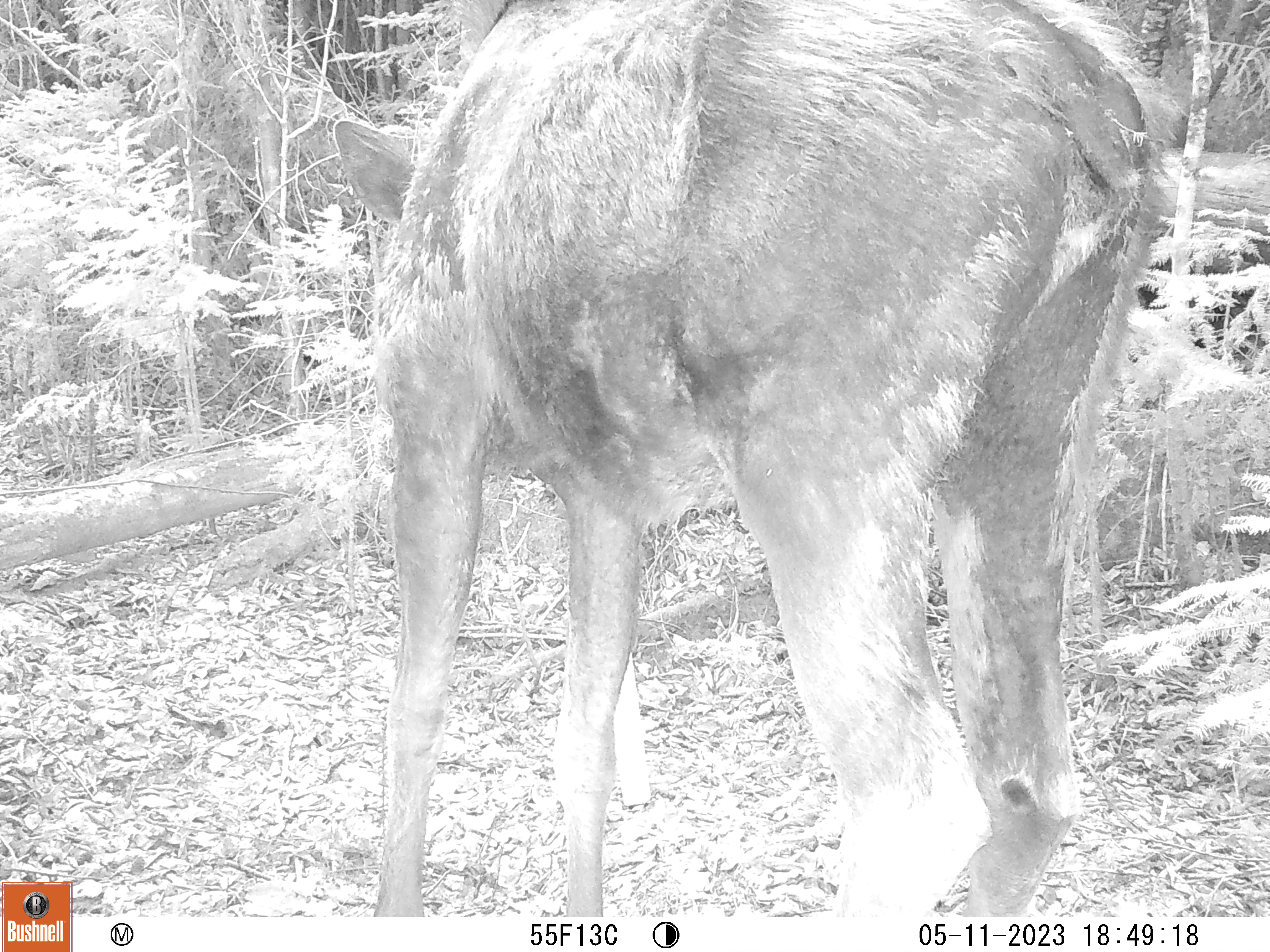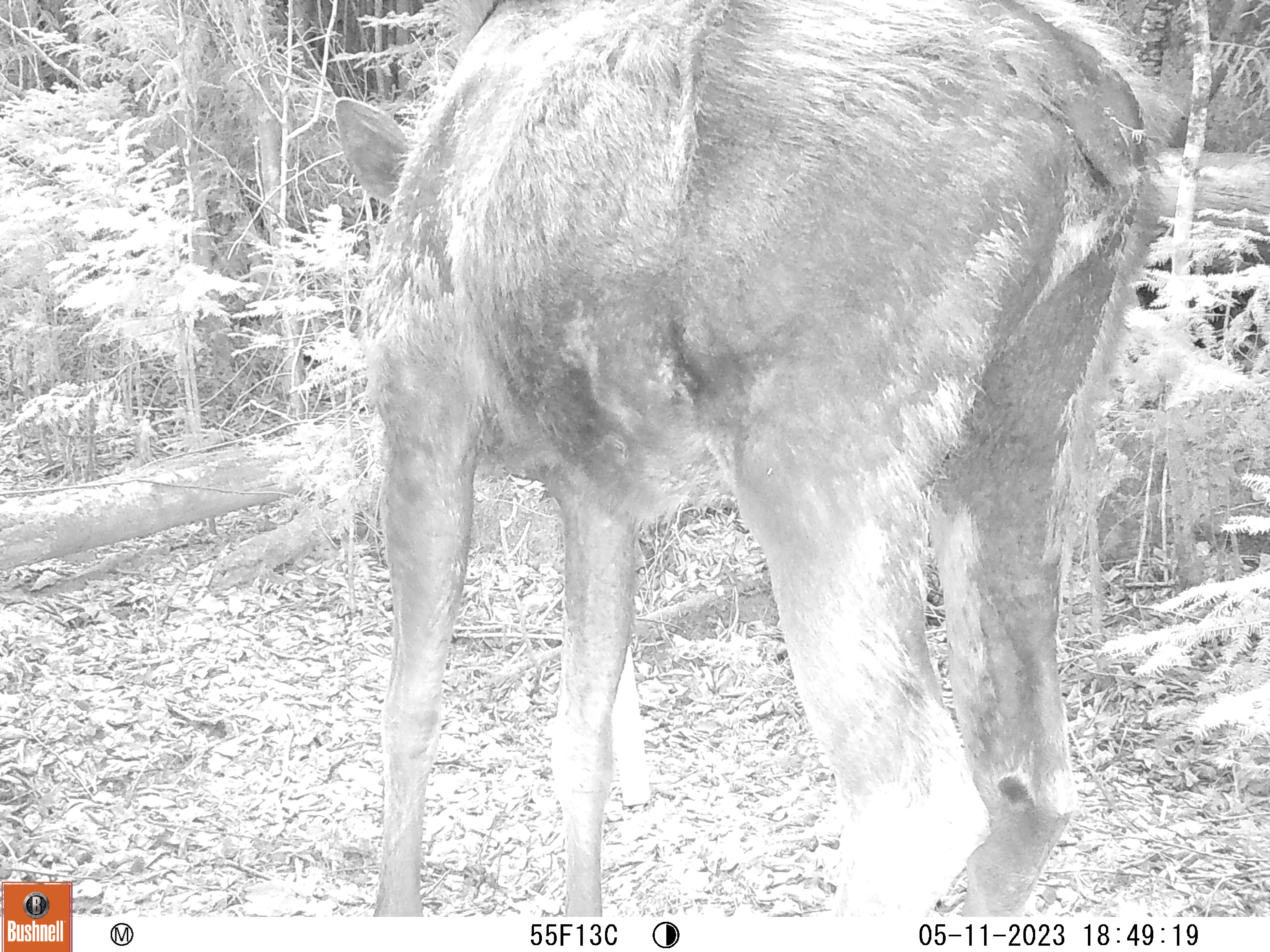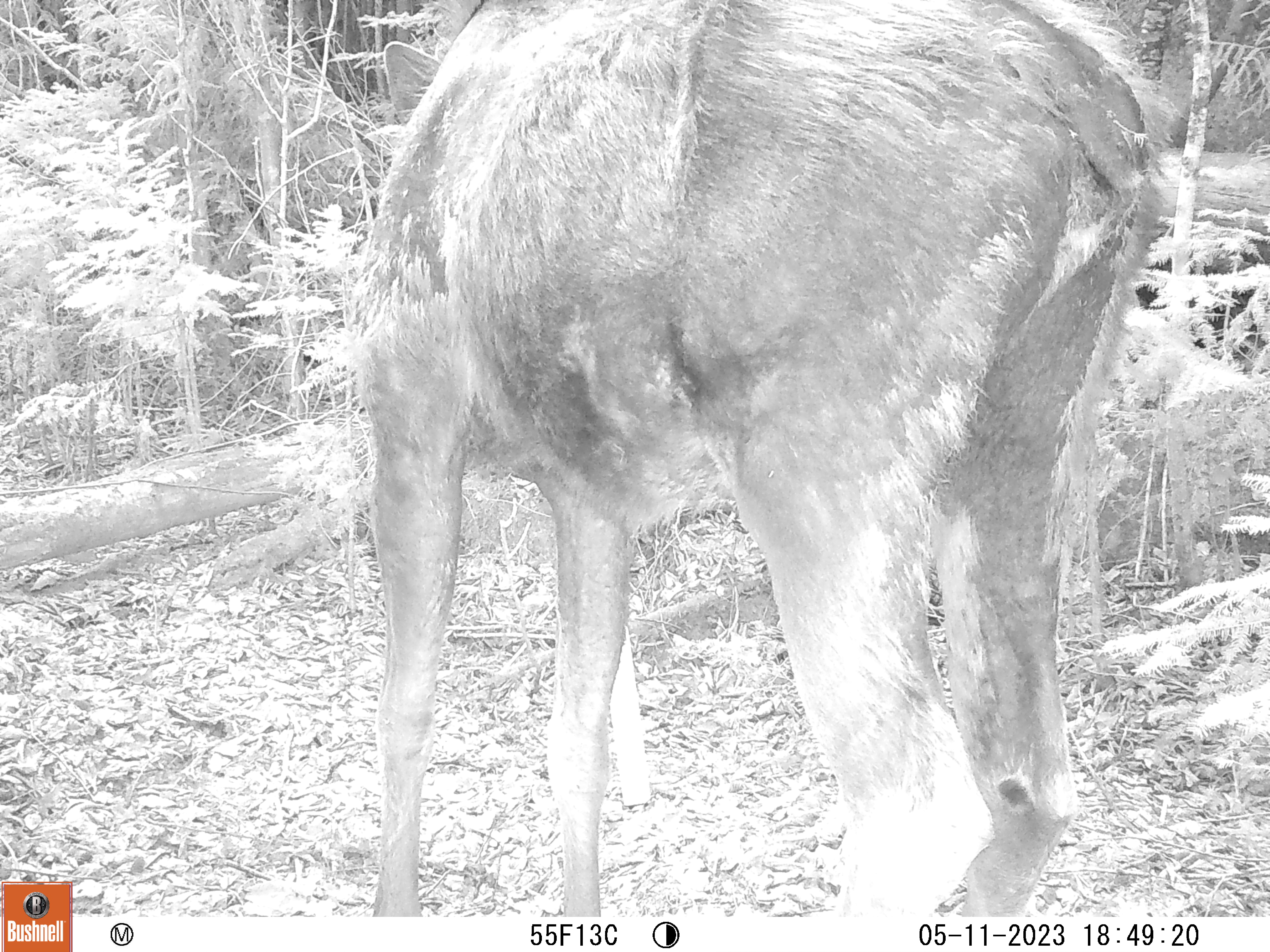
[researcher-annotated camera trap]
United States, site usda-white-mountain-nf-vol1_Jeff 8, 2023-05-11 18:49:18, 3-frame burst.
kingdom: Animalia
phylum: Chordata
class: Mammalia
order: Artiodactyla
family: Cervidae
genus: Alces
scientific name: Alces alces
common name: moose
Moose (Alces alces).